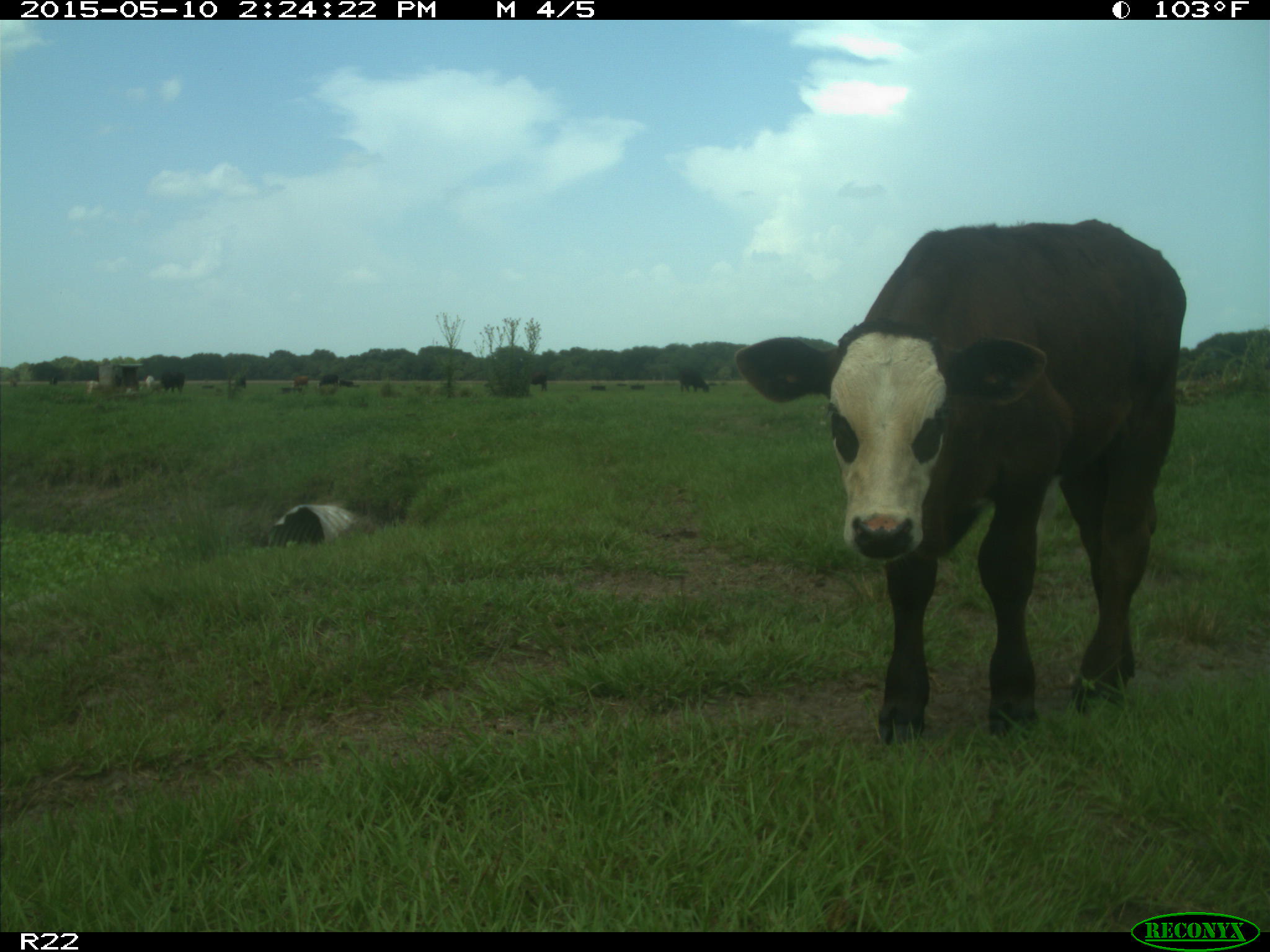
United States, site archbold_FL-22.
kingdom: Animalia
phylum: Chordata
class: Mammalia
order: Artiodactyla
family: Bovidae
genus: Bos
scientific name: Bos taurus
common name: domestic cow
Bos taurus (domestic cow).